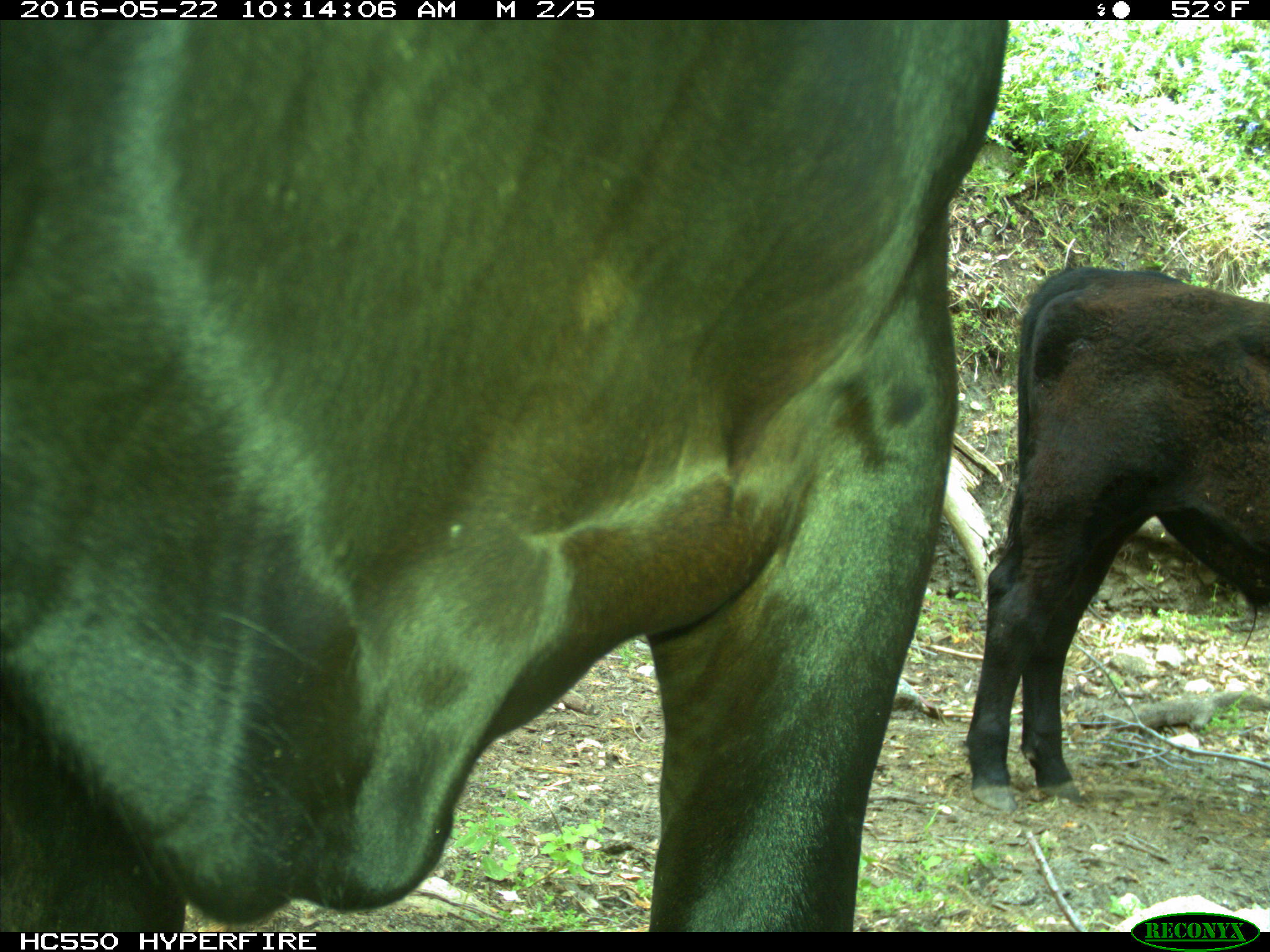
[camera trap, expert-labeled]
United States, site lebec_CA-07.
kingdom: Animalia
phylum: Chordata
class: Mammalia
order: Artiodactyla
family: Bovidae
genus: Bos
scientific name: Bos taurus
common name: domestic cow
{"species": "Bos taurus (domestic cow)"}